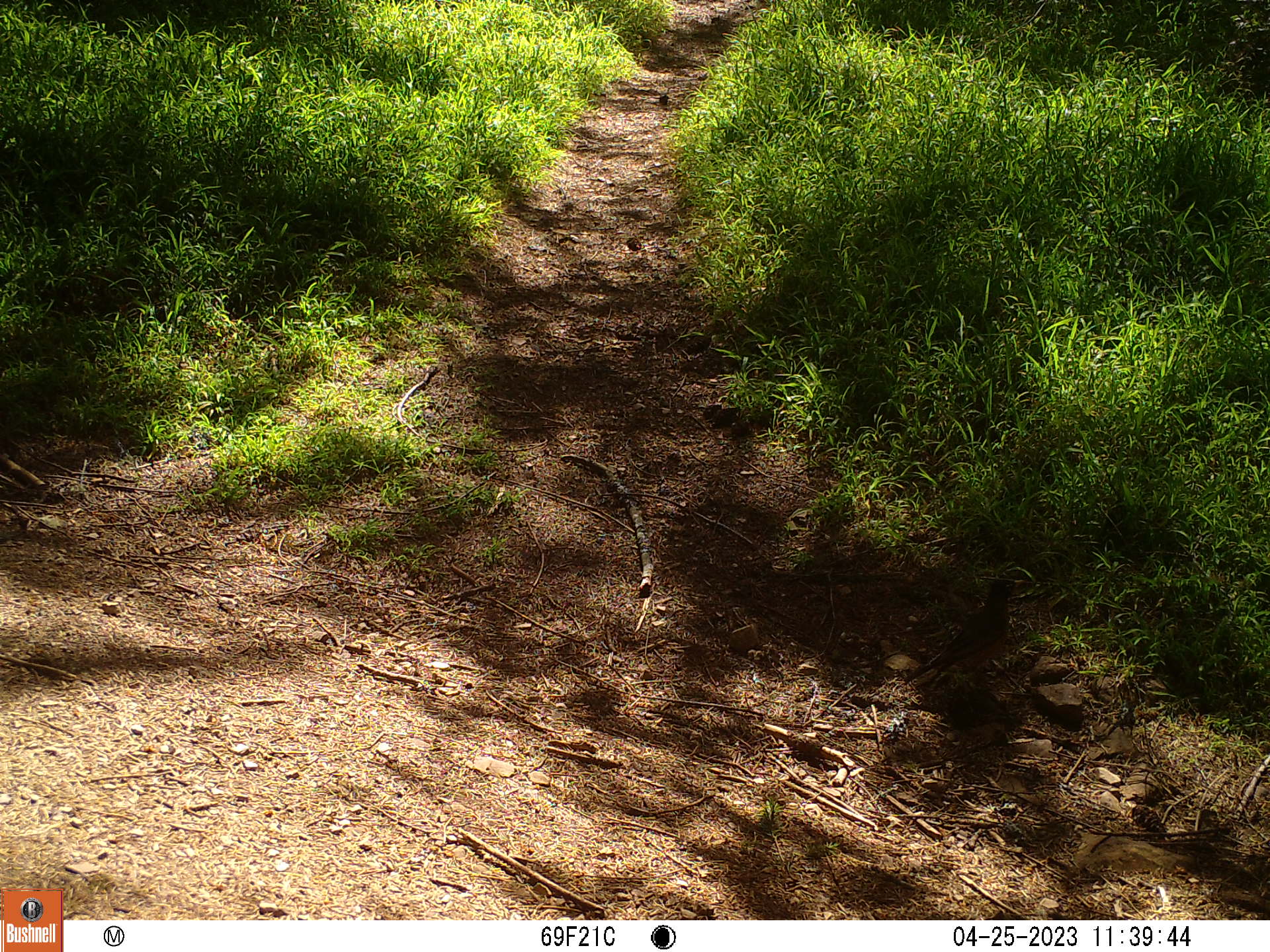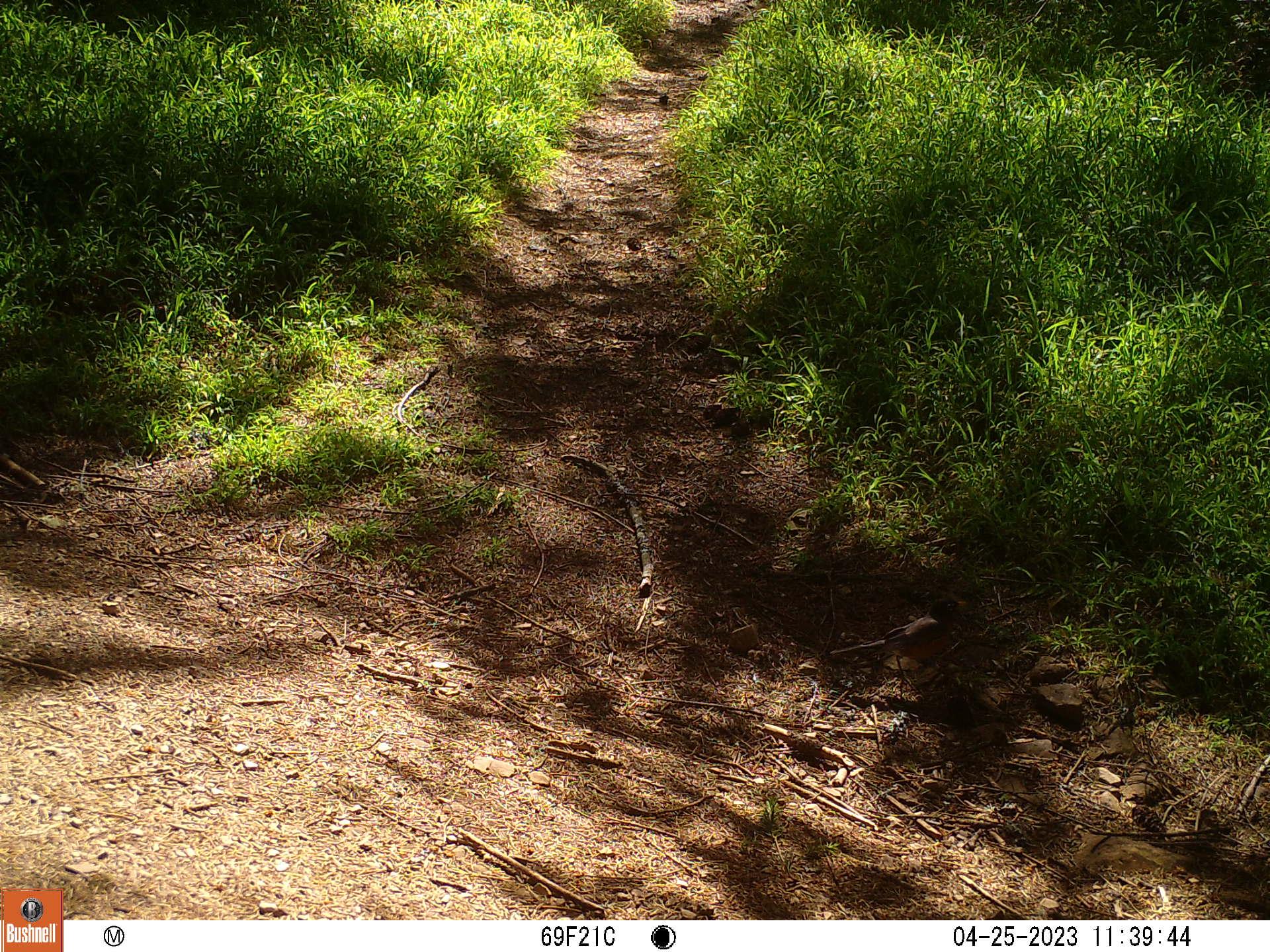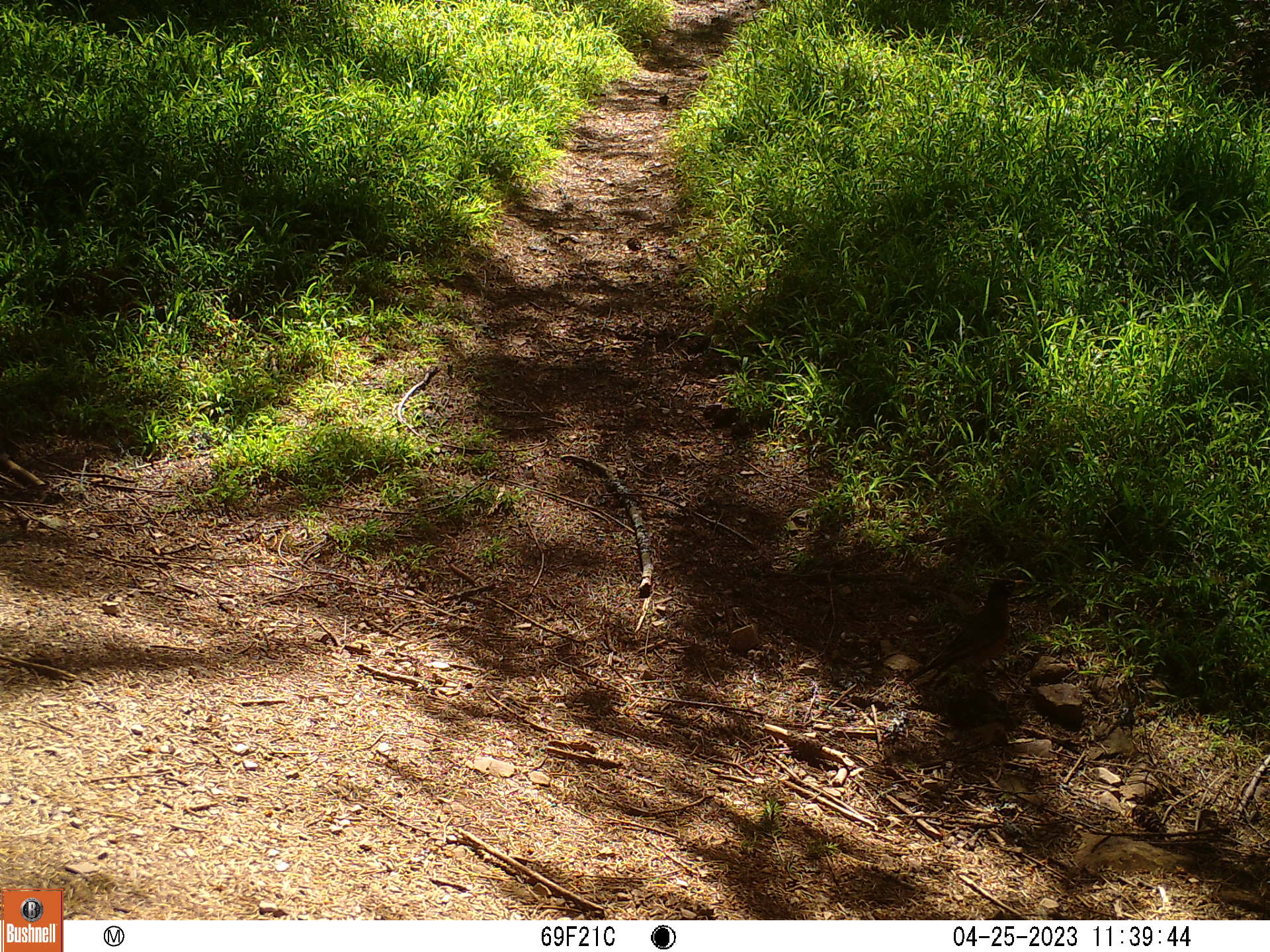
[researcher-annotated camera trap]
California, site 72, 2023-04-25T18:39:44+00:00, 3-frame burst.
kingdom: Animalia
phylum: Chordata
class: Aves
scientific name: Aves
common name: bird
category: unknown bird